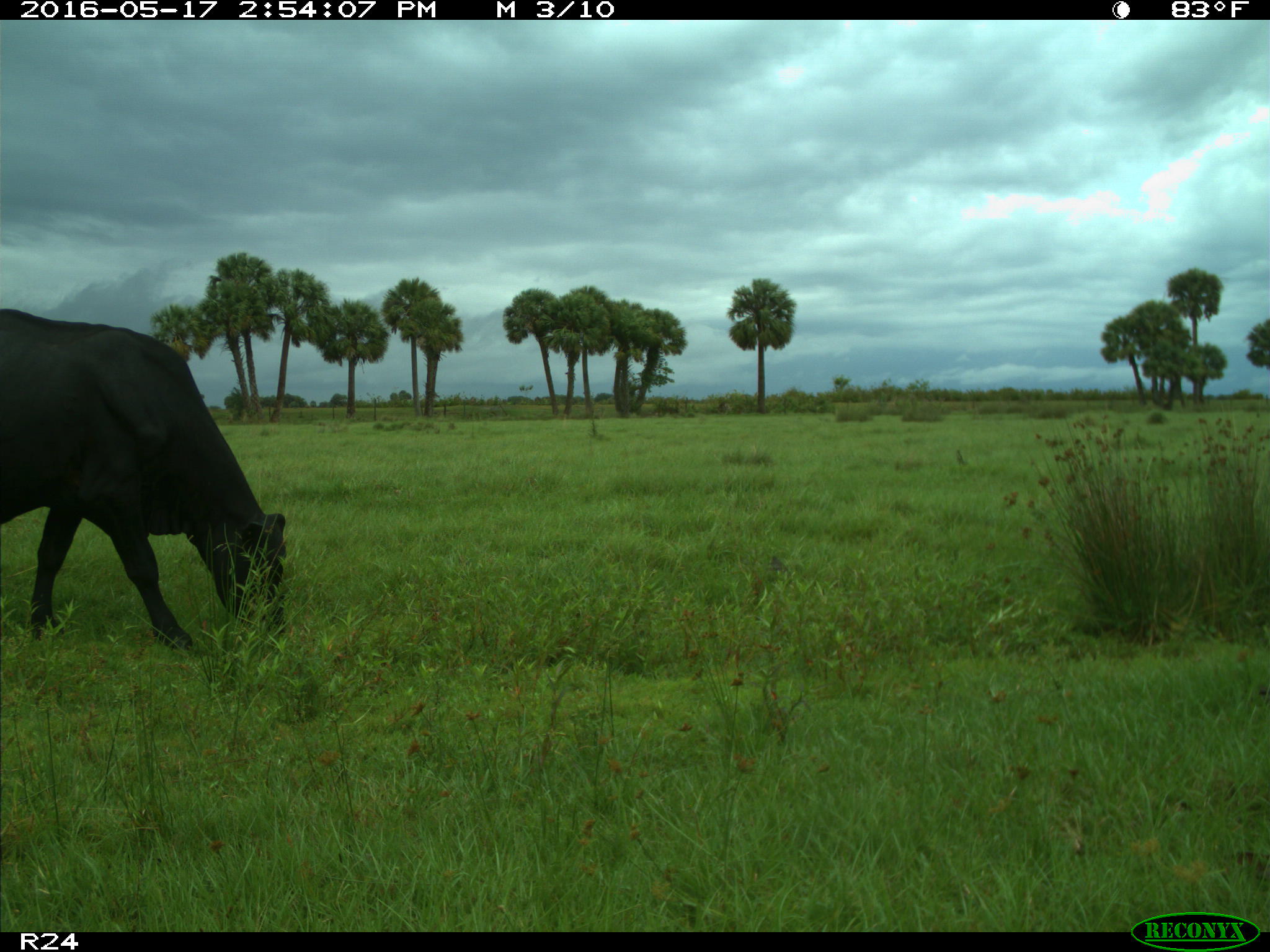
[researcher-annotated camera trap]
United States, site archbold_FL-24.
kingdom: Animalia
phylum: Chordata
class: Mammalia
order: Artiodactyla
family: Bovidae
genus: Bos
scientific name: Bos taurus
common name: domestic cow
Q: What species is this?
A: Bos taurus (domestic cow).